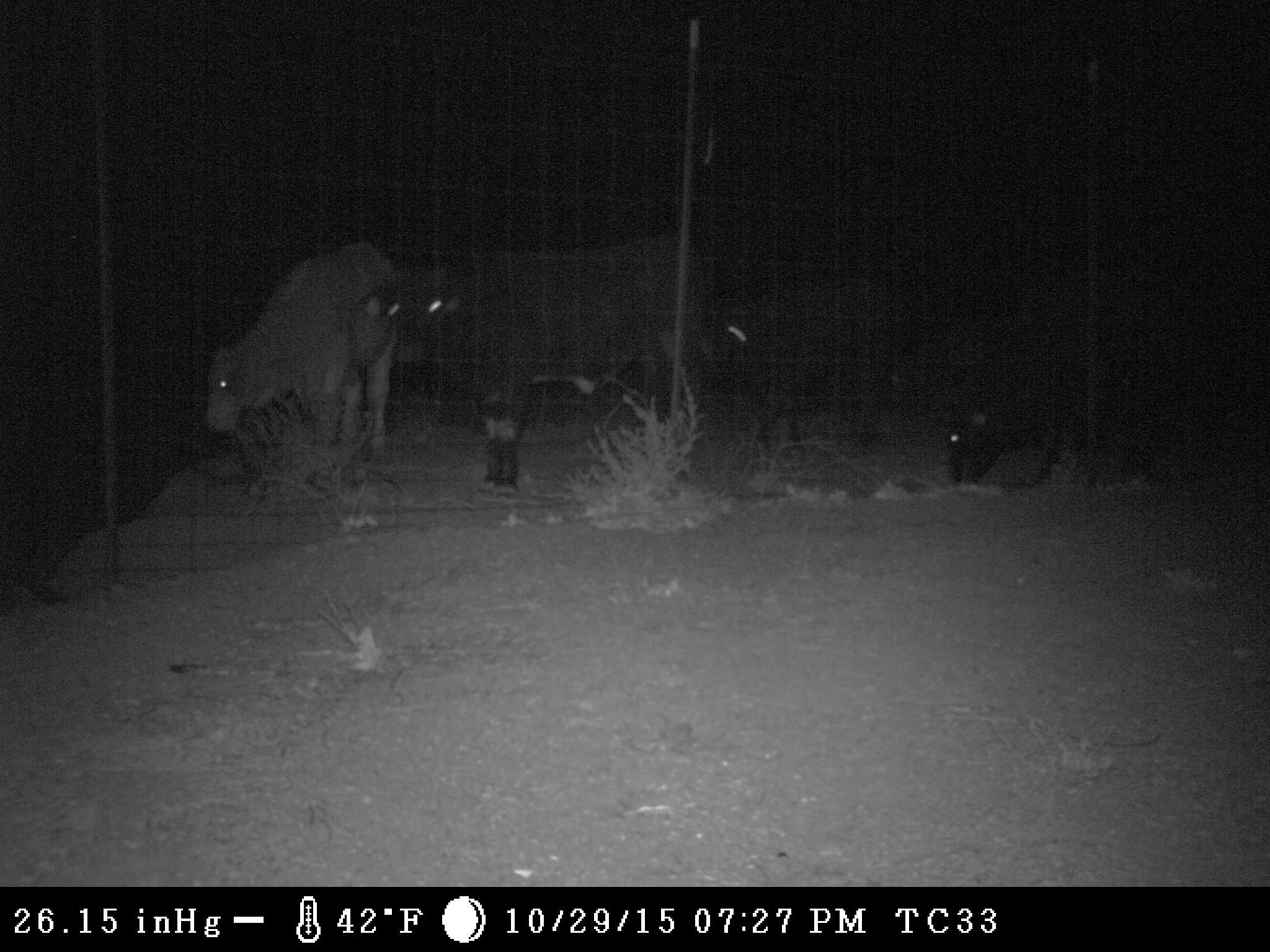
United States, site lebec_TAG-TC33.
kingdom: Animalia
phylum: Chordata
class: Mammalia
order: Artiodactyla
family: Bovidae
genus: Bos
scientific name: Bos taurus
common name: domestic cow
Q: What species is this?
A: Bos taurus (domestic cow).